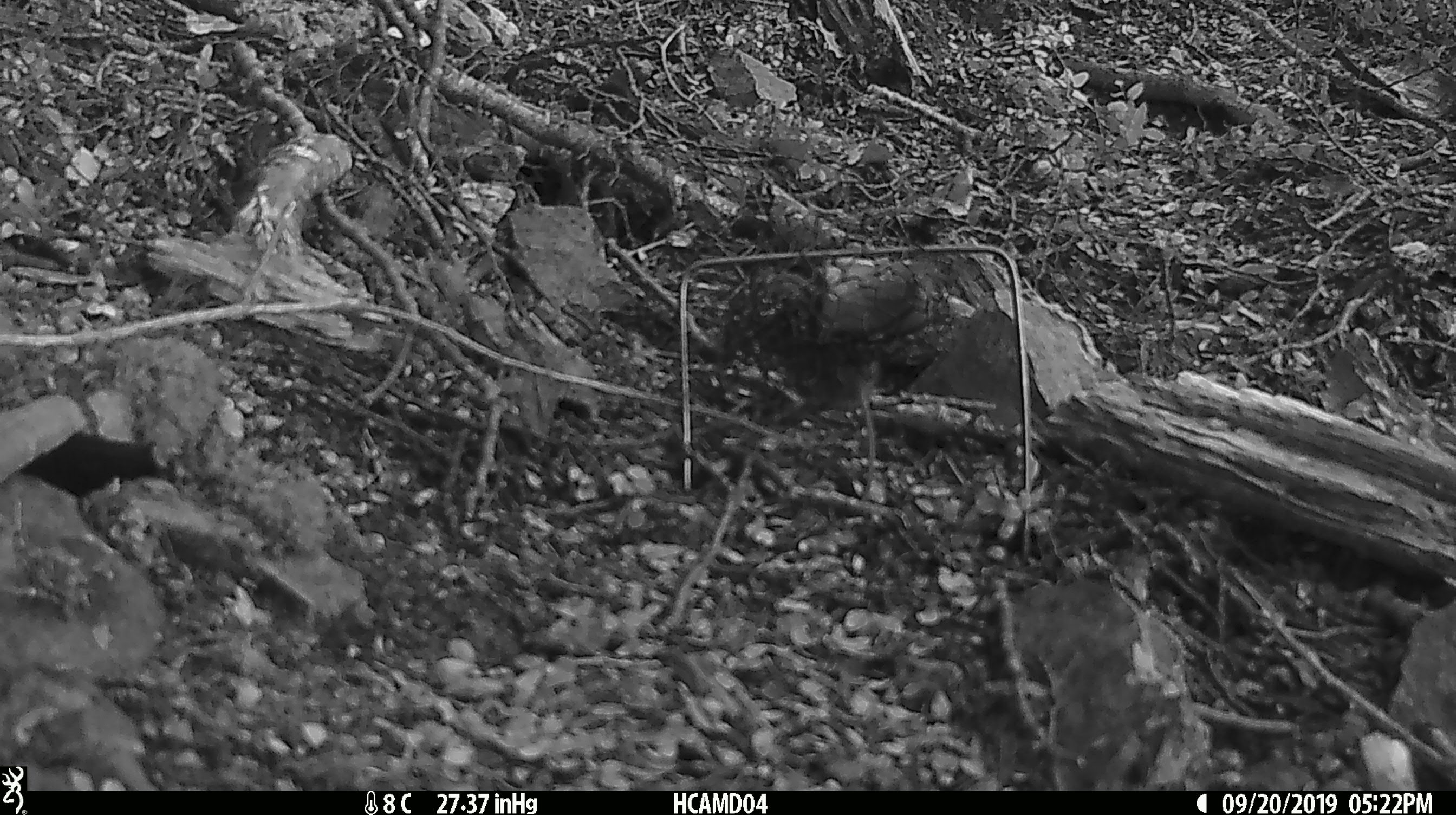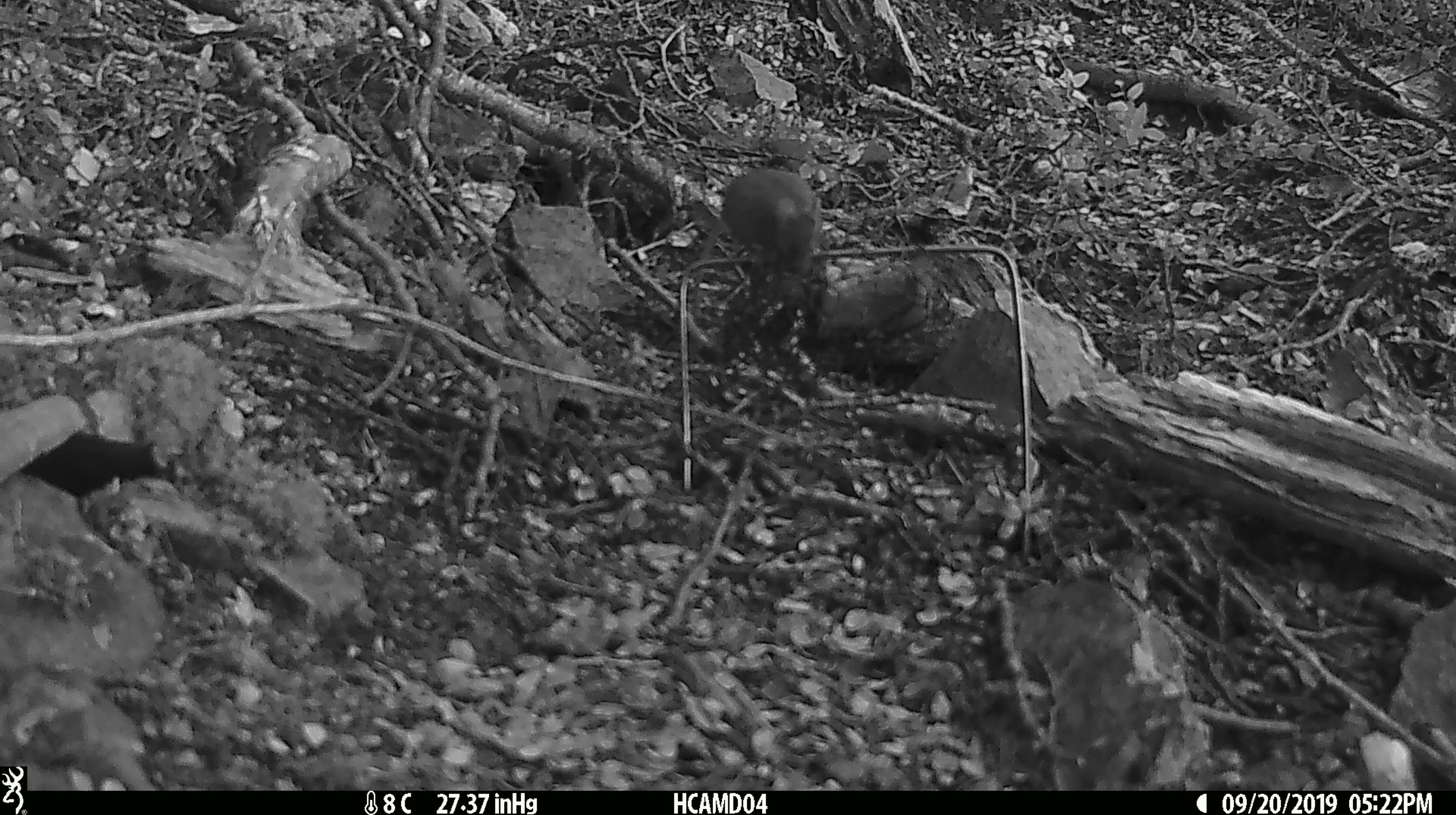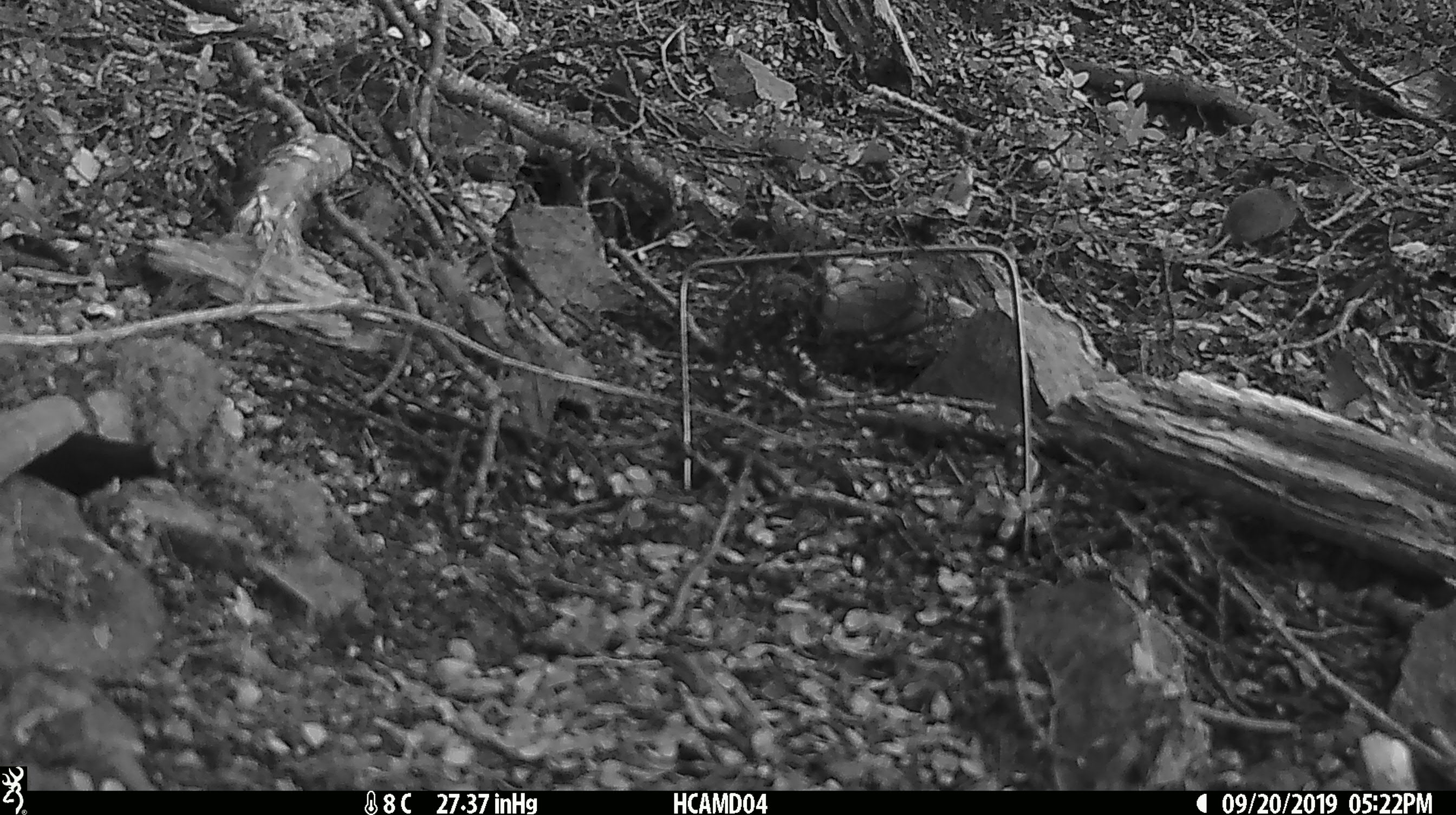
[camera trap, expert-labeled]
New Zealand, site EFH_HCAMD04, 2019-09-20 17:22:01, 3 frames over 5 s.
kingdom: Animalia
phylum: Chordata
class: Mammalia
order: Rodentia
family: Muridae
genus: Mus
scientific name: Mus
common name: mouse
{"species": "mouse (Mus)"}